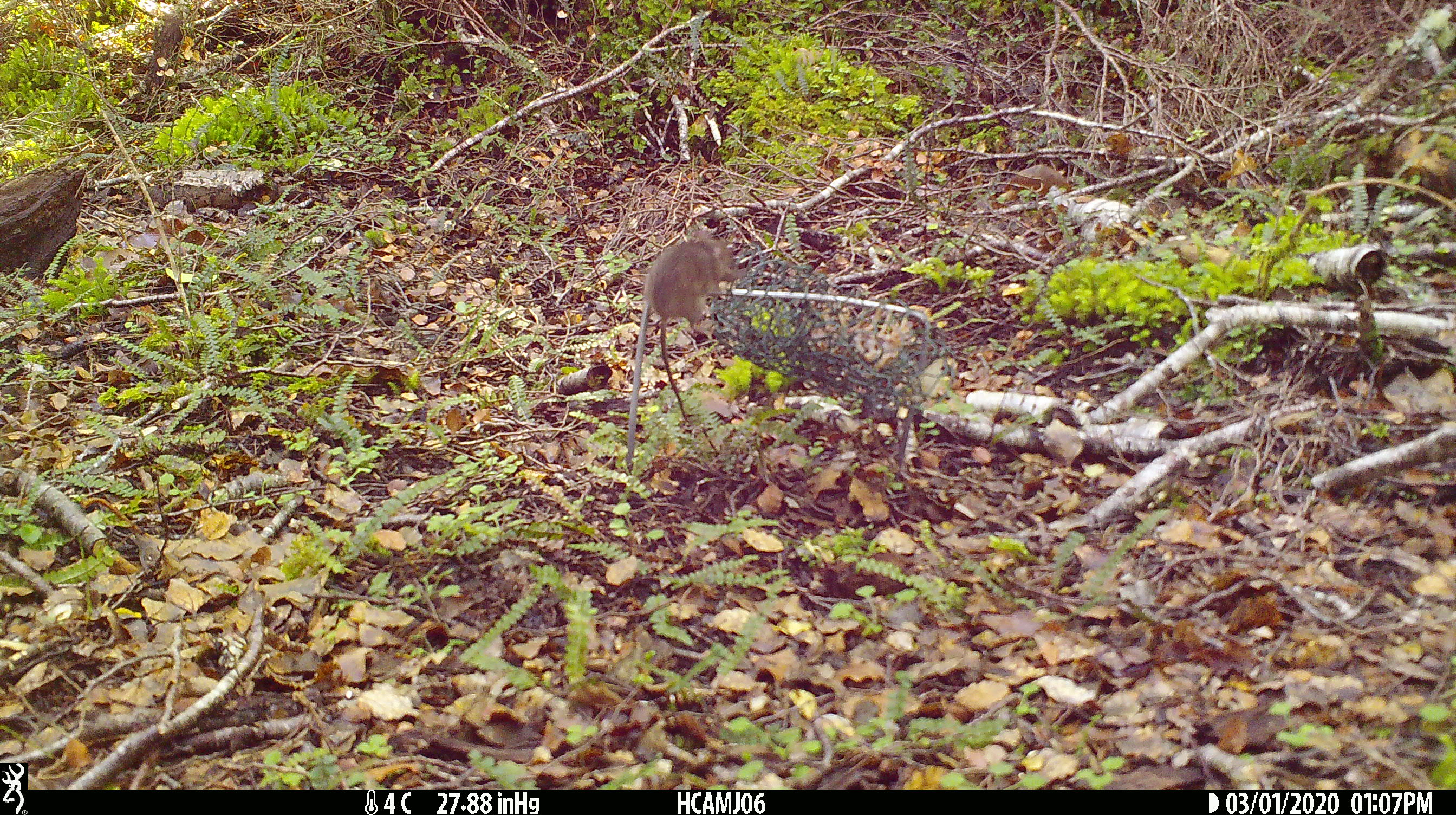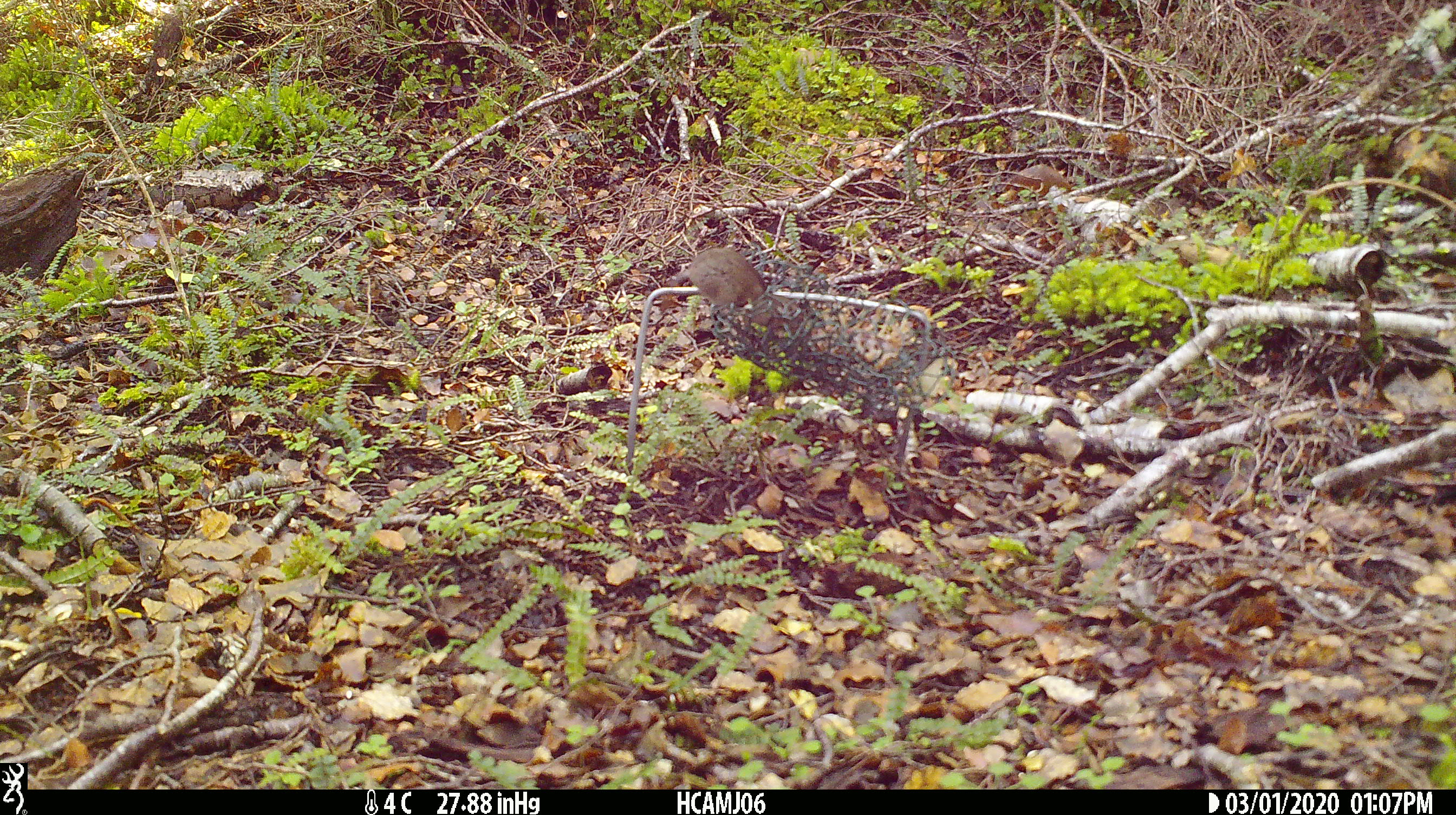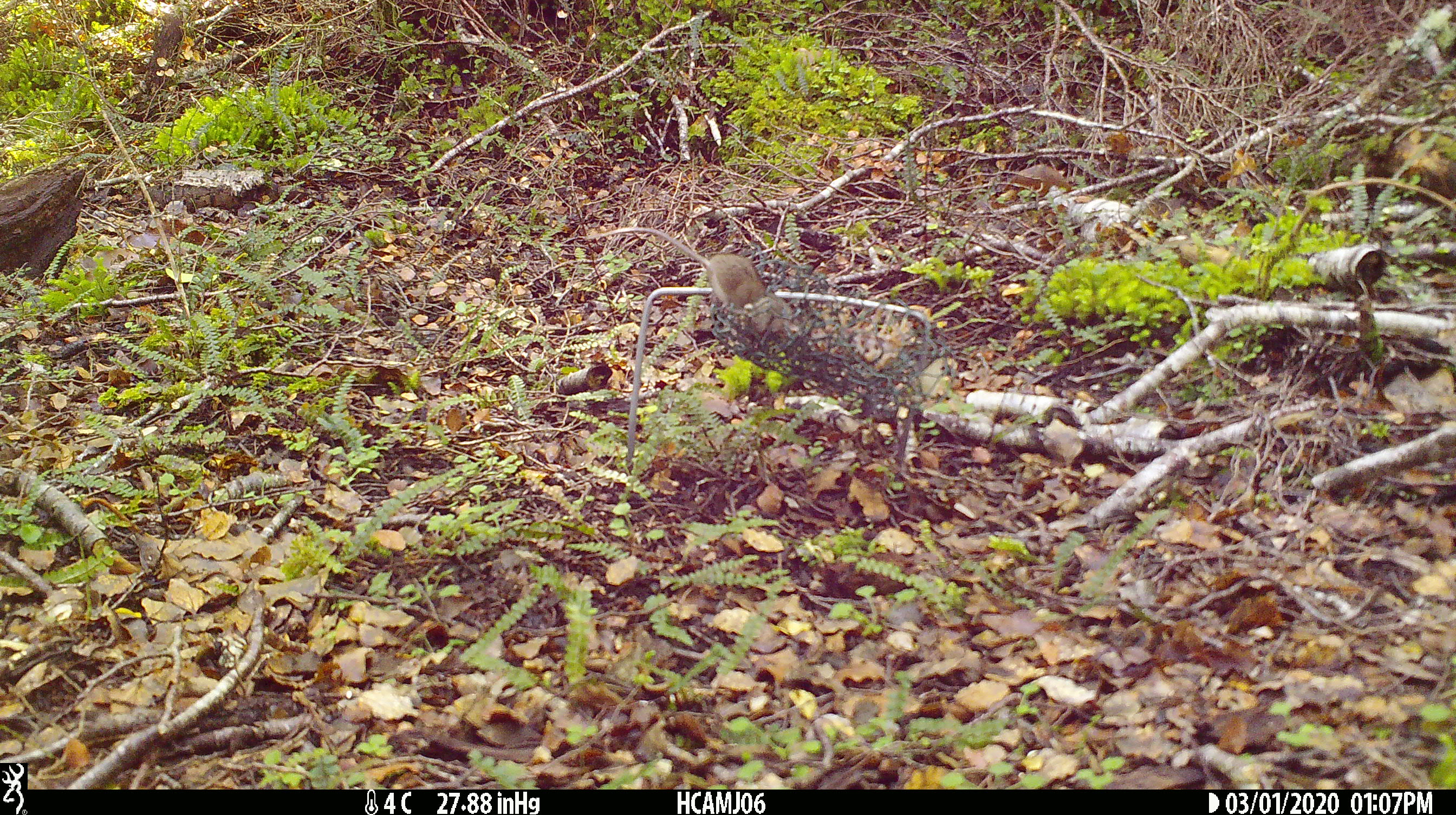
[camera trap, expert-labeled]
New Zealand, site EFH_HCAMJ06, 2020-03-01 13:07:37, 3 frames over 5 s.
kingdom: Animalia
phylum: Chordata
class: Mammalia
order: Rodentia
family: Muridae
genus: Mus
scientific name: Mus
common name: mouse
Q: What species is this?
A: Mouse (Mus).